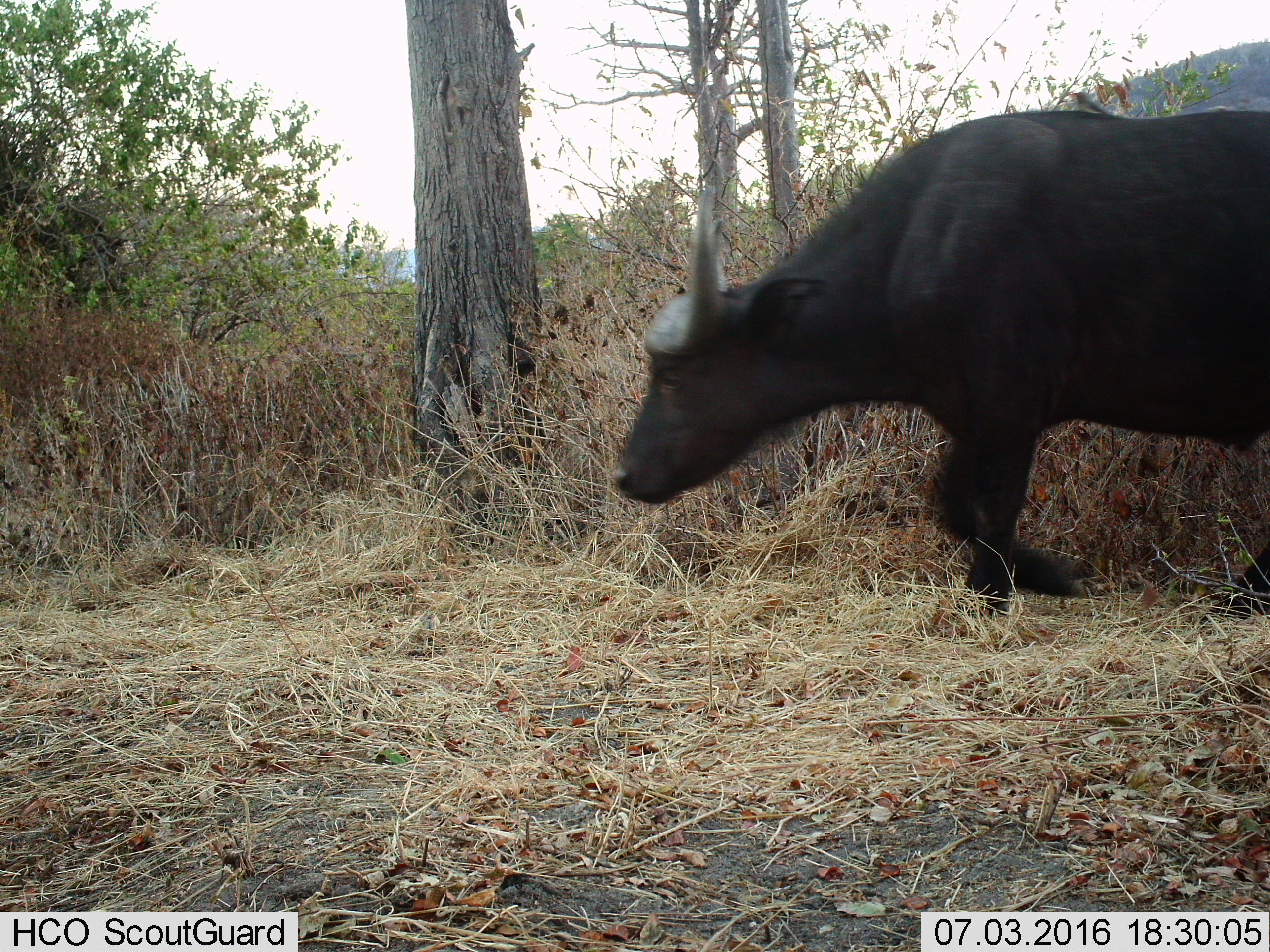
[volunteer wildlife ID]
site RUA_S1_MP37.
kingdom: Animalia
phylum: Chordata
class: Mammalia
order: Artiodactyla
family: Bovidae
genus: Syncerus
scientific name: Syncerus caffer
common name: african buffalo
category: buffalo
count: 1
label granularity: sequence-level